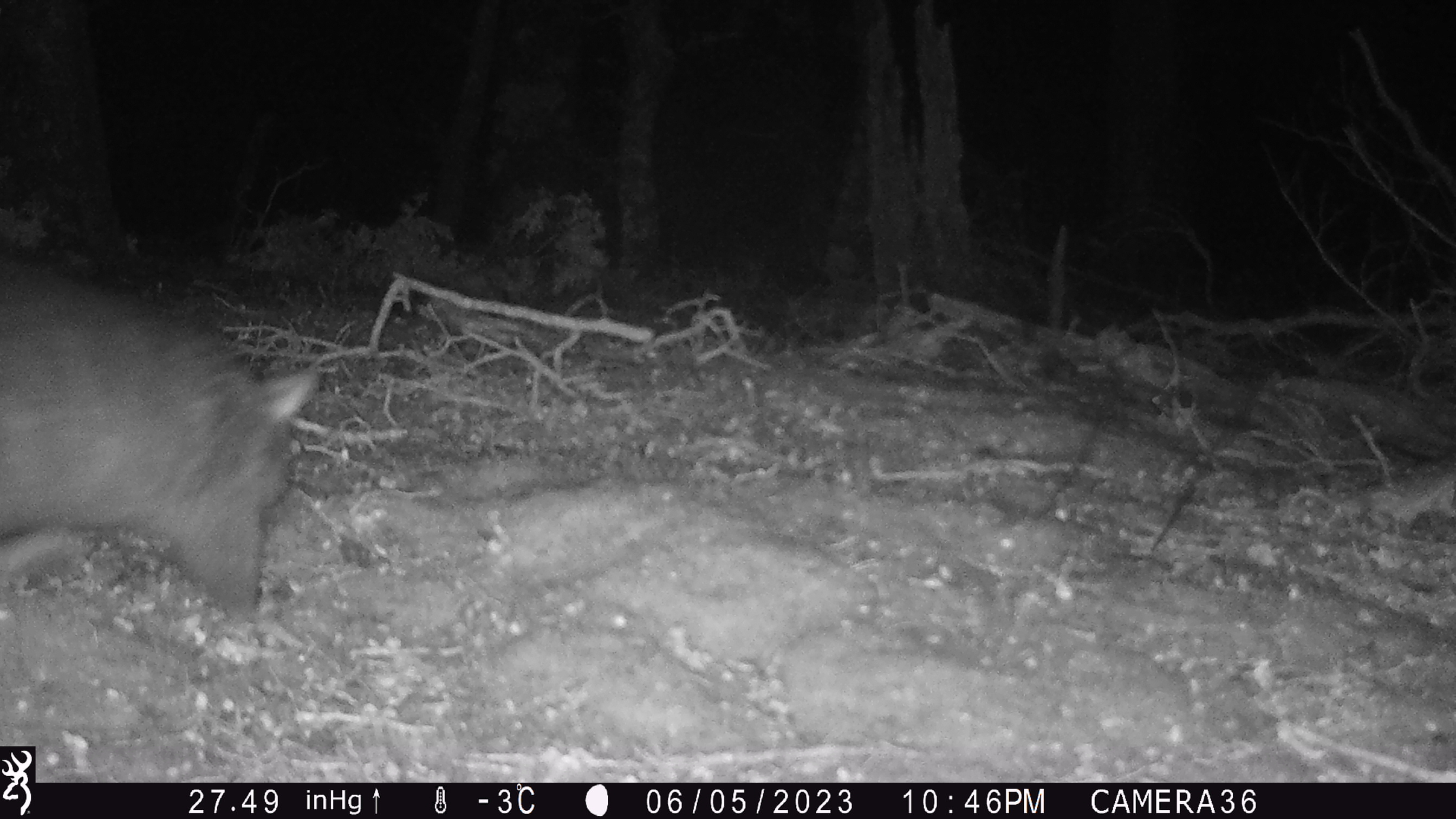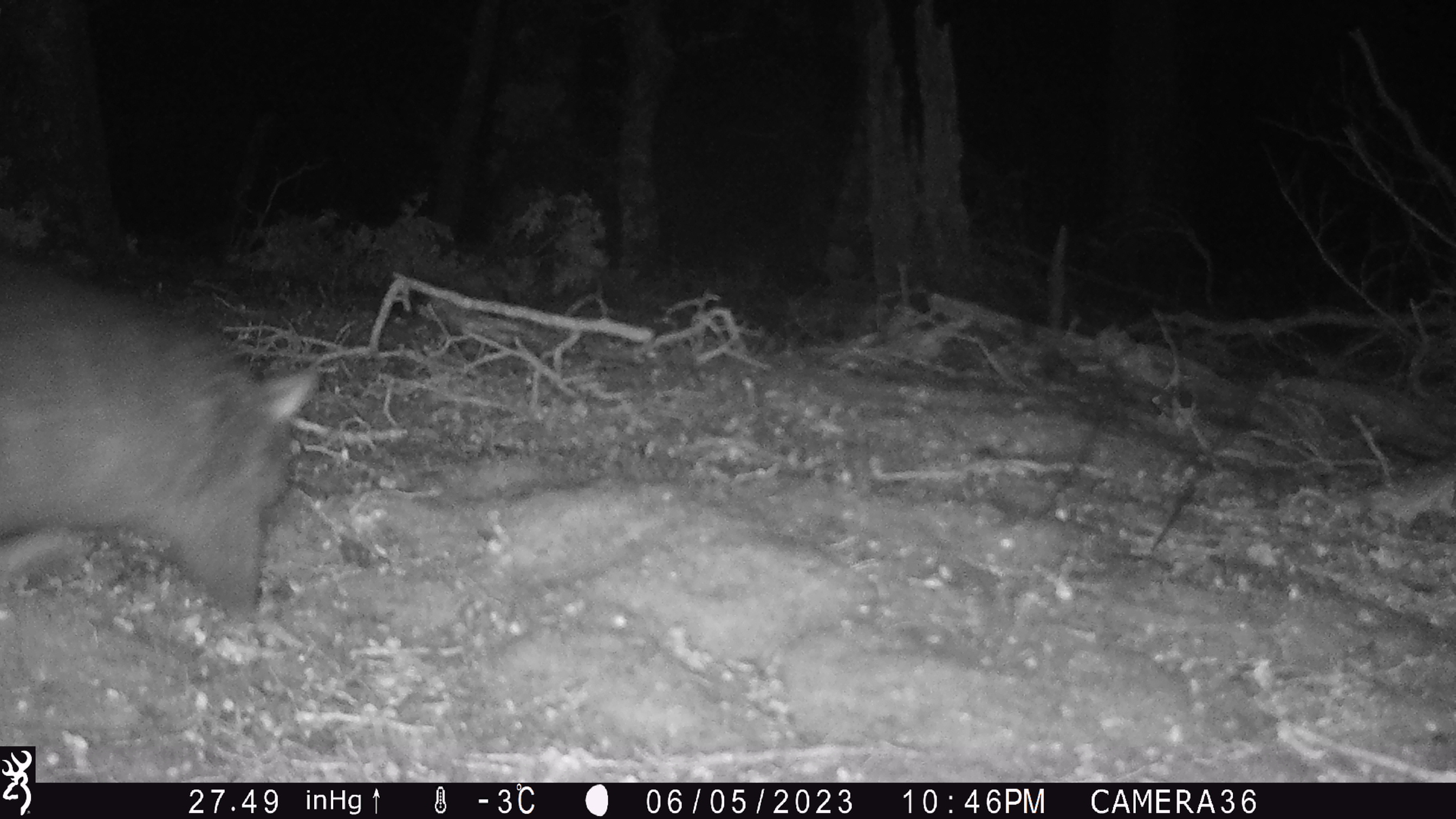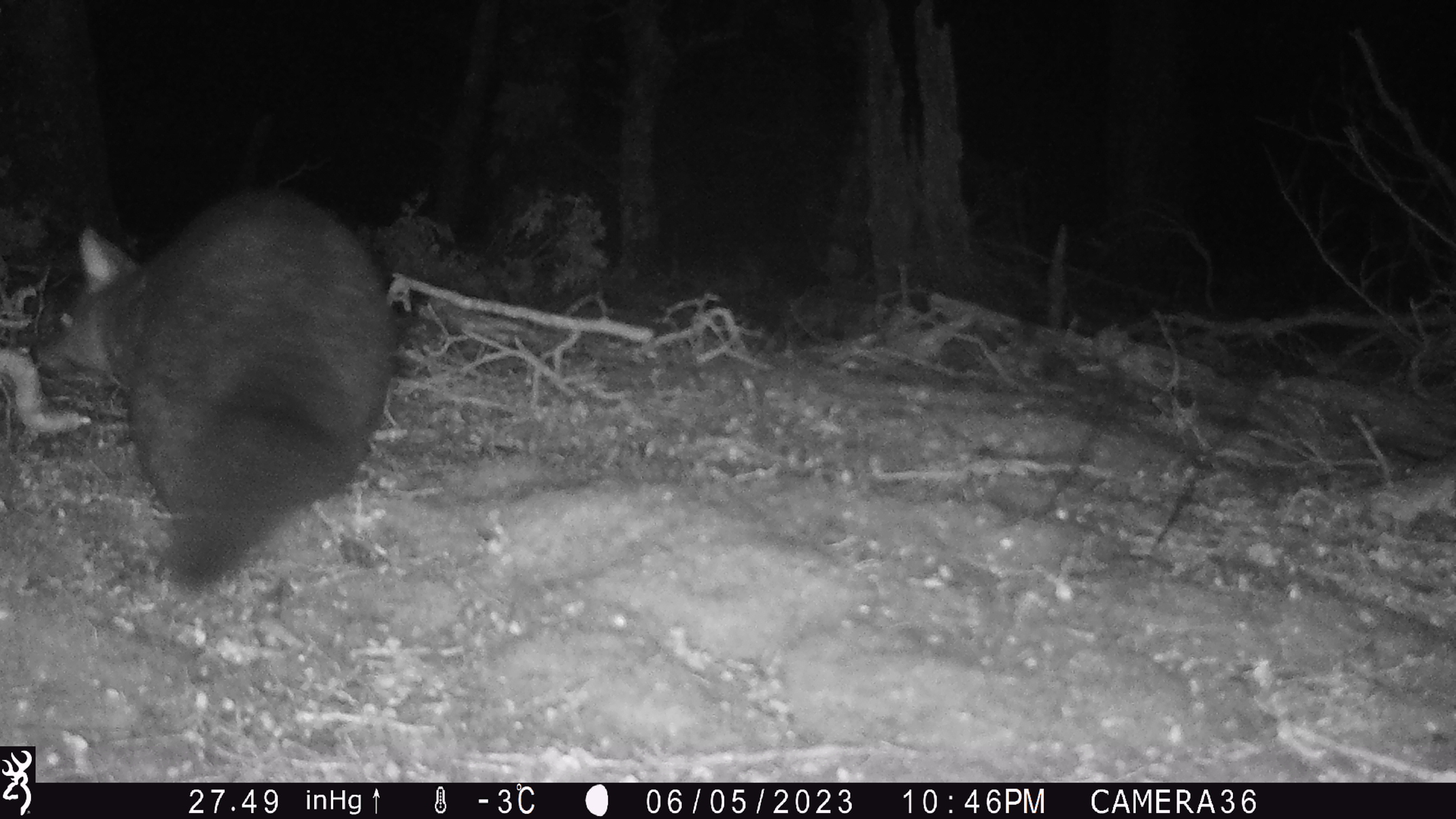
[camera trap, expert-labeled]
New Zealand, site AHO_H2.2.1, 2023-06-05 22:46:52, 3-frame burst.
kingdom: Animalia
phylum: Chordata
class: Mammalia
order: Diprotodontia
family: Phalangeridae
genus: Trichosurus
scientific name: Trichosurus vulpecula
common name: common brushtail possum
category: possum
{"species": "possum (common brushtail possum) (Trichosurus vulpecula)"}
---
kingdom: Animalia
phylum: Chordata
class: Mammalia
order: Carnivora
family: Mustelidae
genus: Mustela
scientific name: Mustela erminea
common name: stoat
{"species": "stoat (Mustela erminea)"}